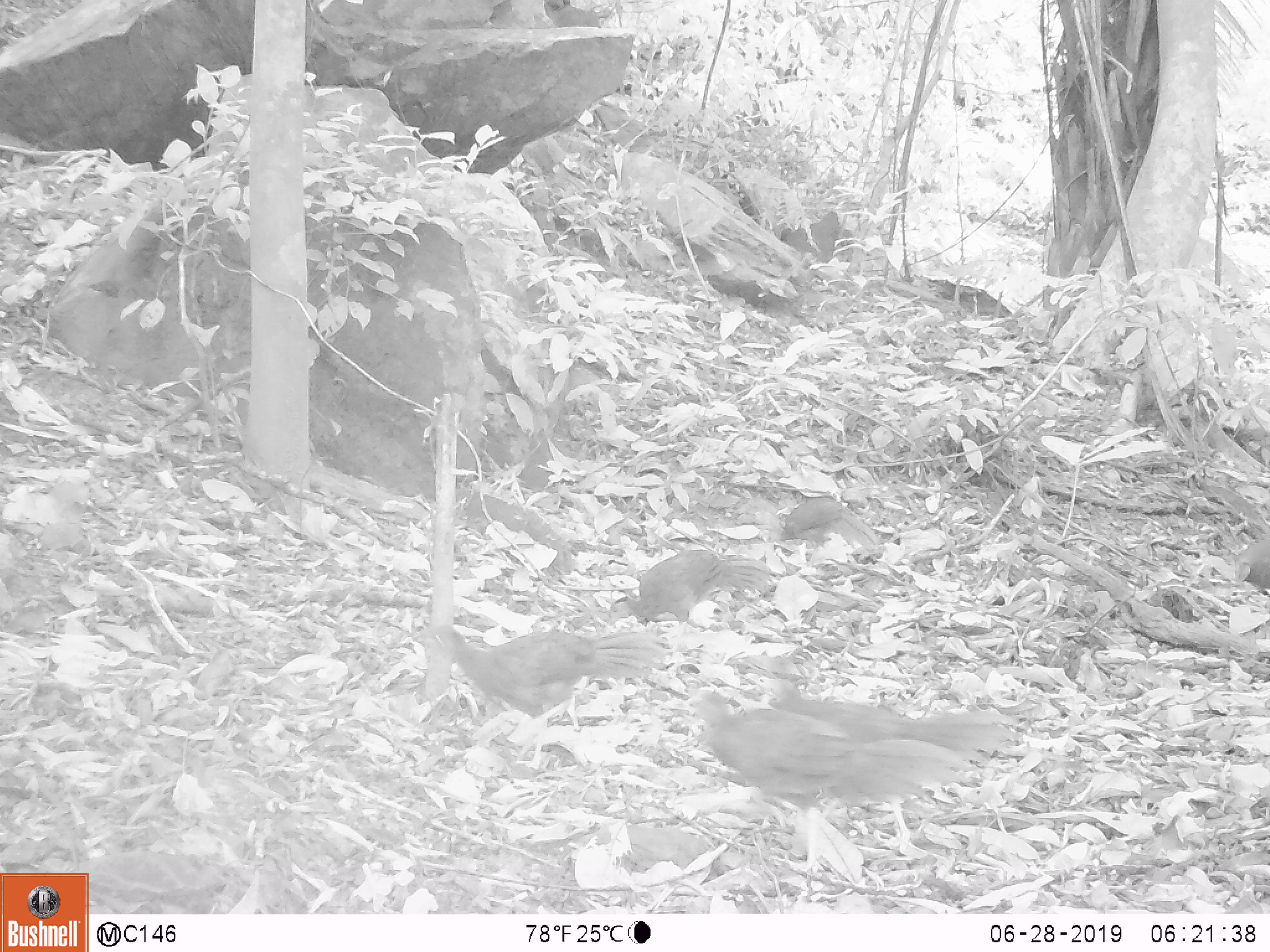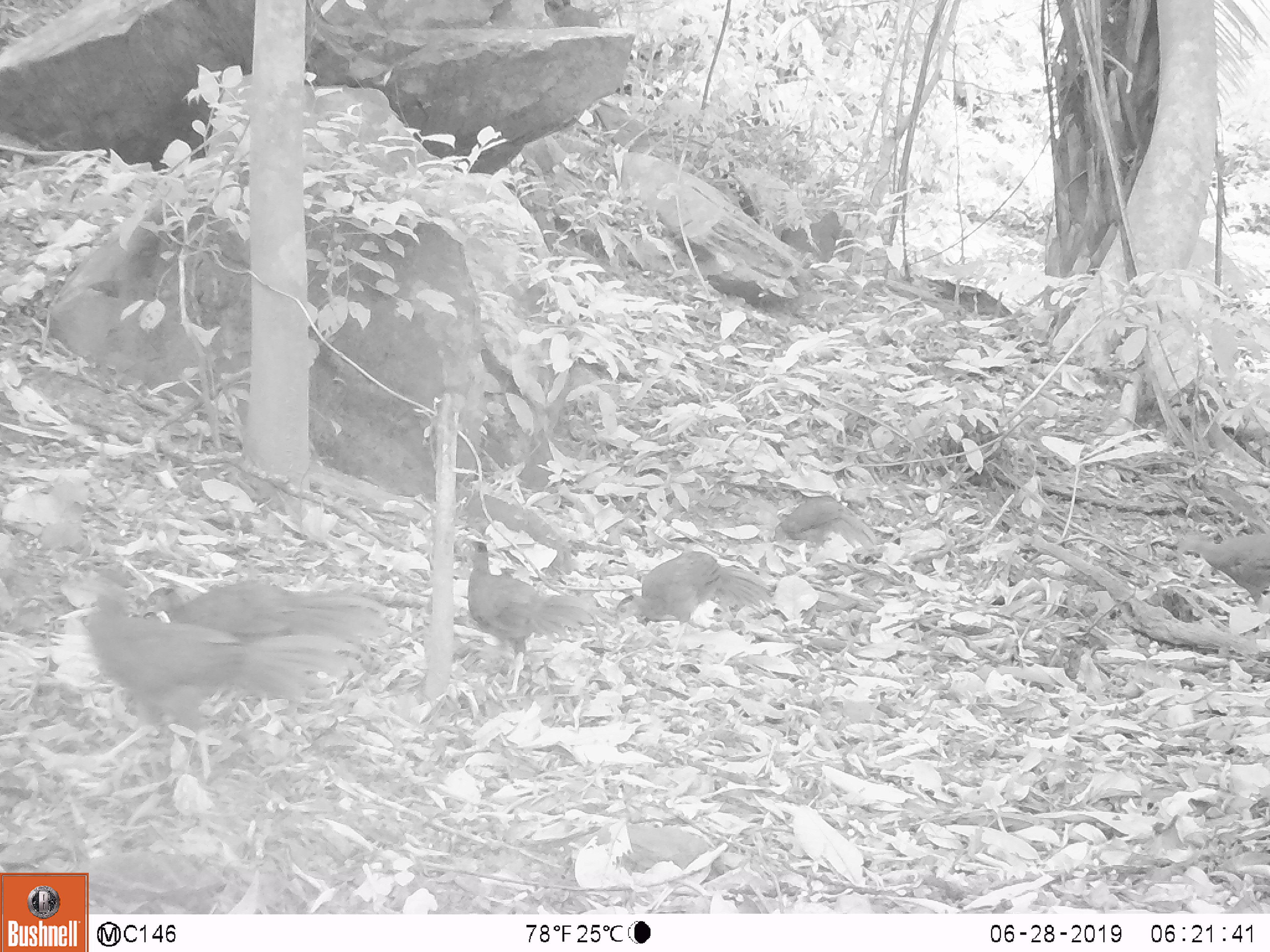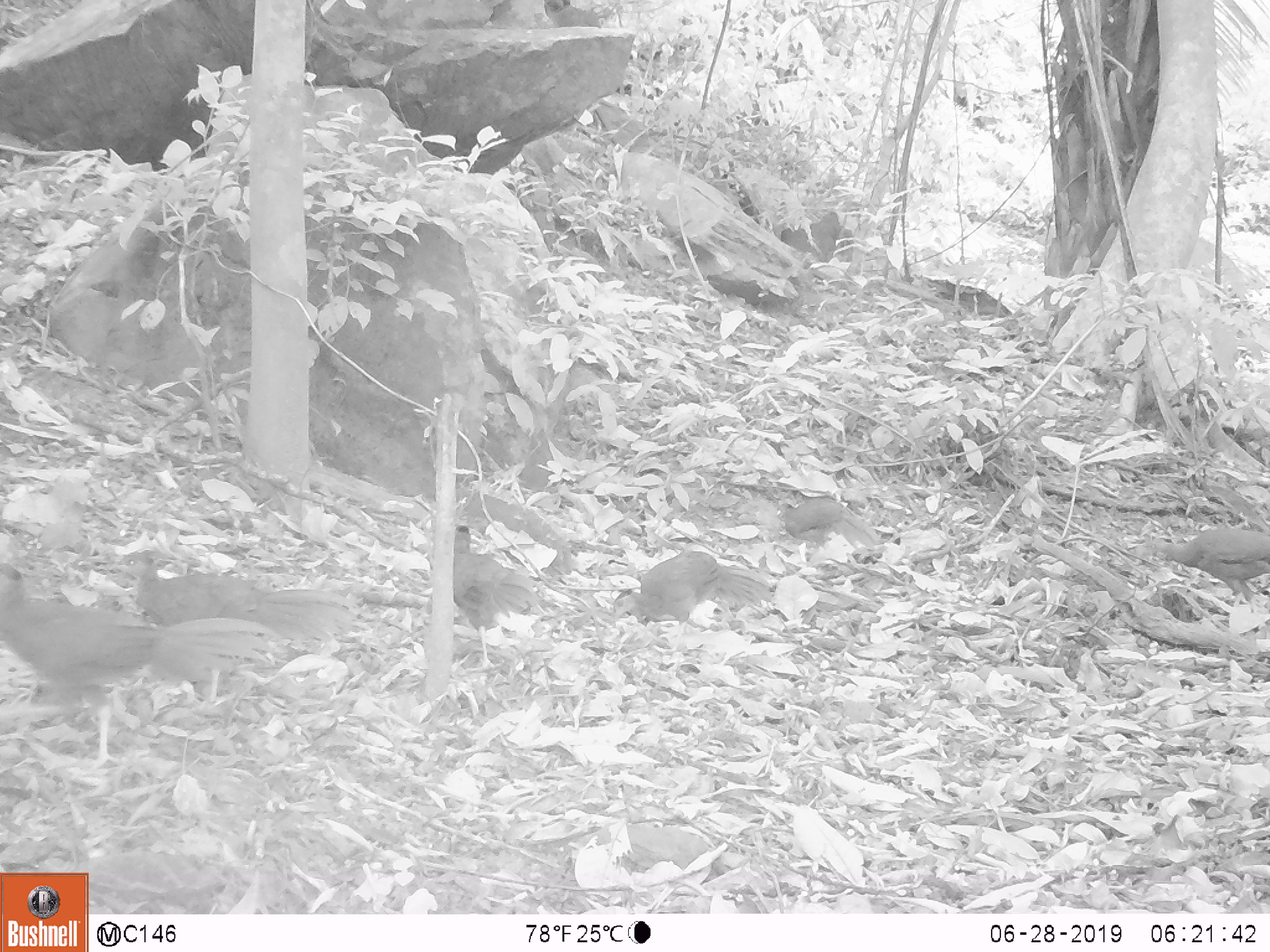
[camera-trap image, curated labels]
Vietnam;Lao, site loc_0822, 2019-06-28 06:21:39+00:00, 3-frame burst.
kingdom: Animalia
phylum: Chordata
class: Aves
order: Galliformes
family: Phasianidae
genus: Lophura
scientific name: Lophura nycthemera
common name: silver pheasant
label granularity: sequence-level